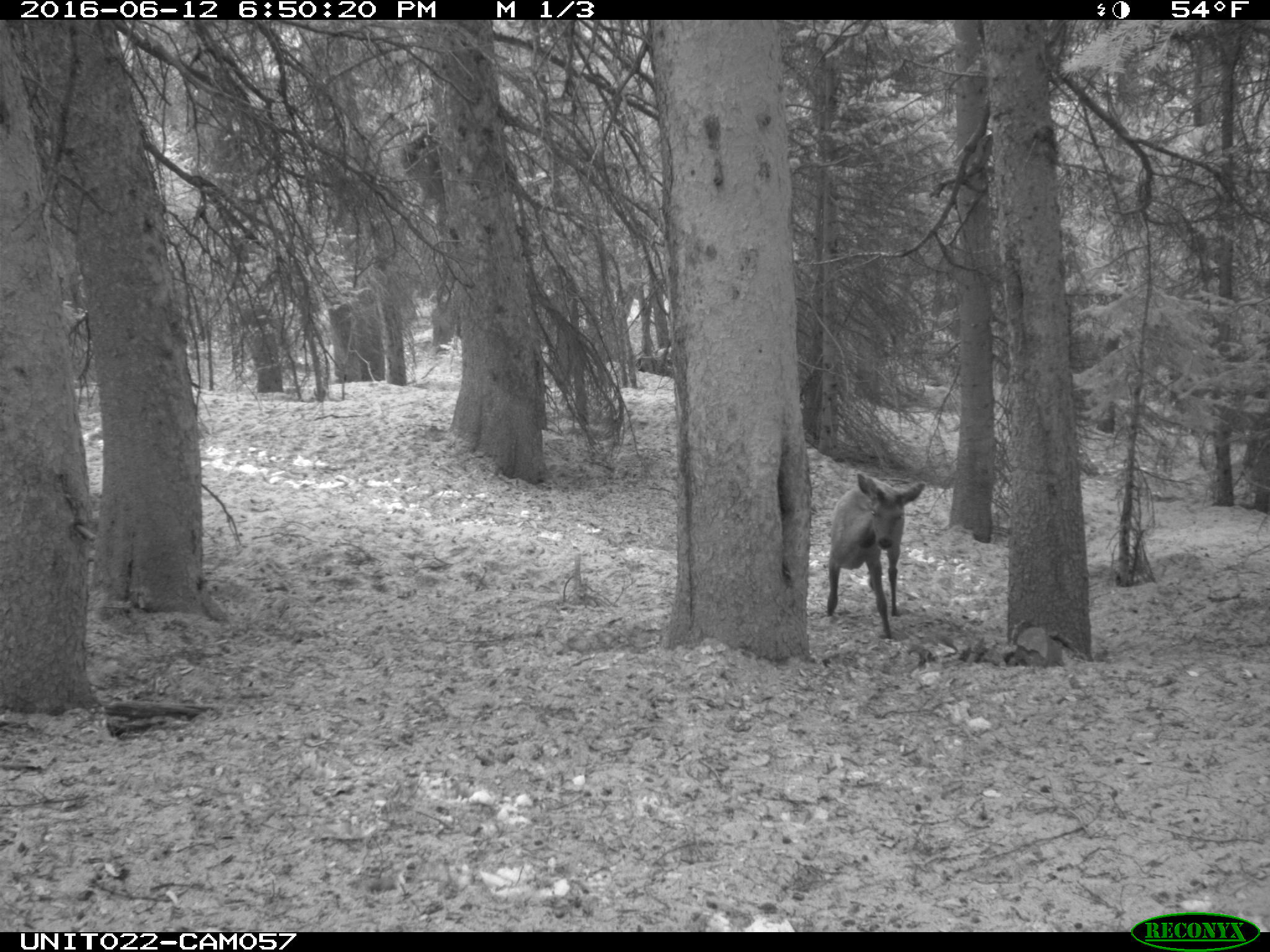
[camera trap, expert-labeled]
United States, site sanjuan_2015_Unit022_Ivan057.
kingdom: Animalia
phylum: Chordata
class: Mammalia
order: Artiodactyla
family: Cervidae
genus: Cervus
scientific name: Cervus elaphus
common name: red deer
Cervus elaphus (red deer).